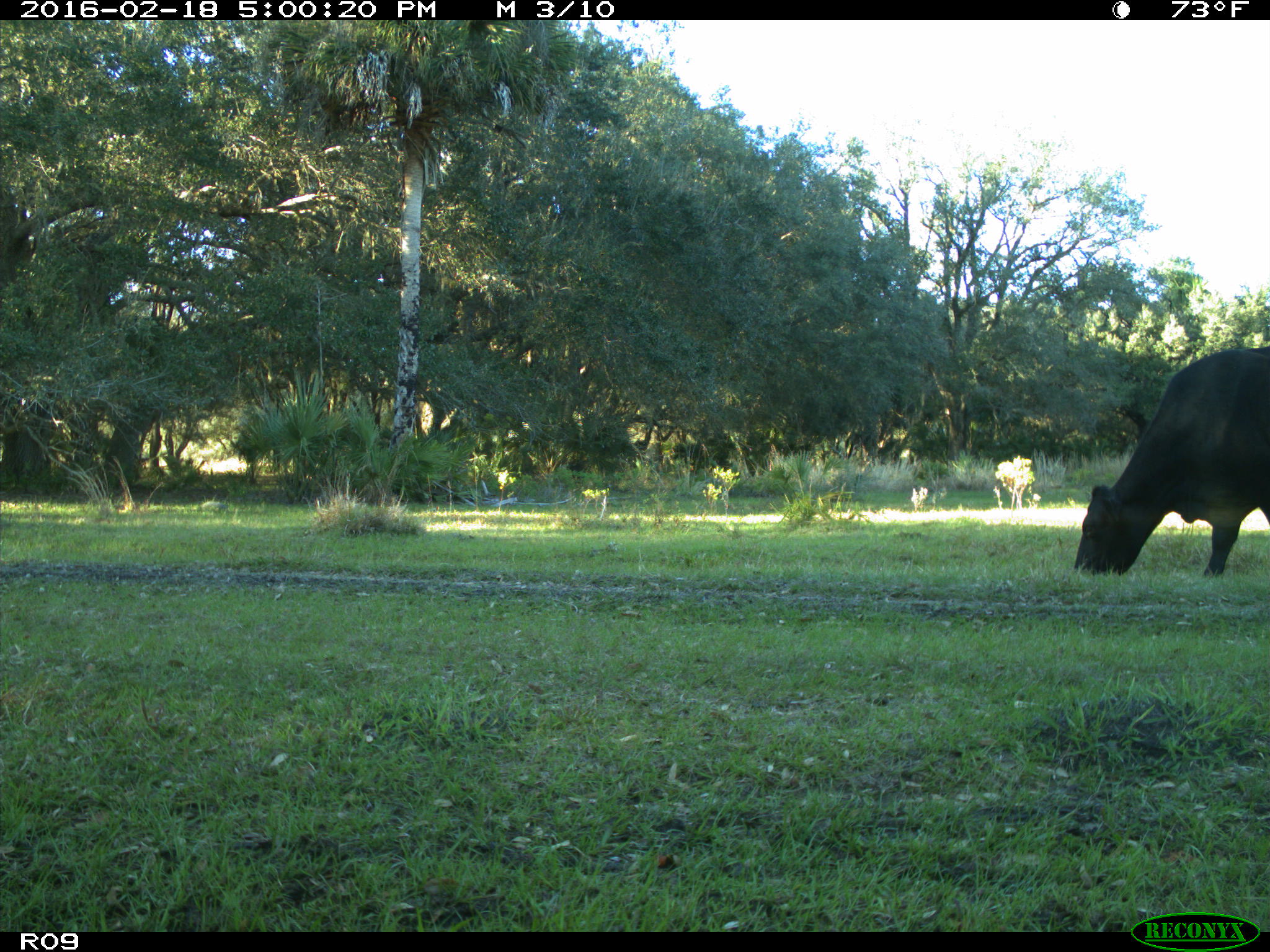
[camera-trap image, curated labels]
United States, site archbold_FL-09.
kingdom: Animalia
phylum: Chordata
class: Mammalia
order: Artiodactyla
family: Bovidae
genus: Bos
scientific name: Bos taurus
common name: domestic cow